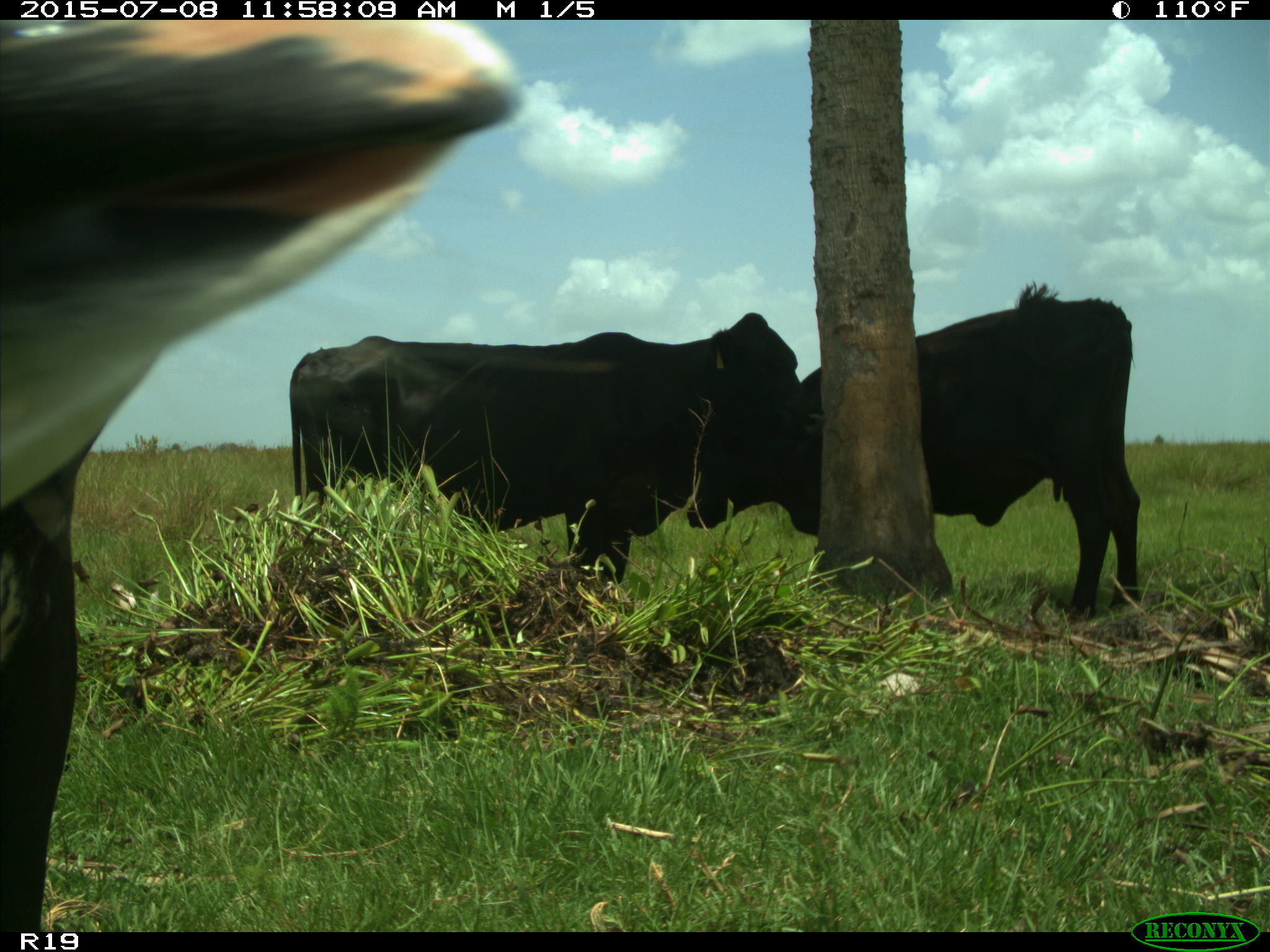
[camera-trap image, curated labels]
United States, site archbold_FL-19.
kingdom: Animalia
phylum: Chordata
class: Mammalia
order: Artiodactyla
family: Bovidae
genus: Bos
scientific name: Bos taurus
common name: domestic cow